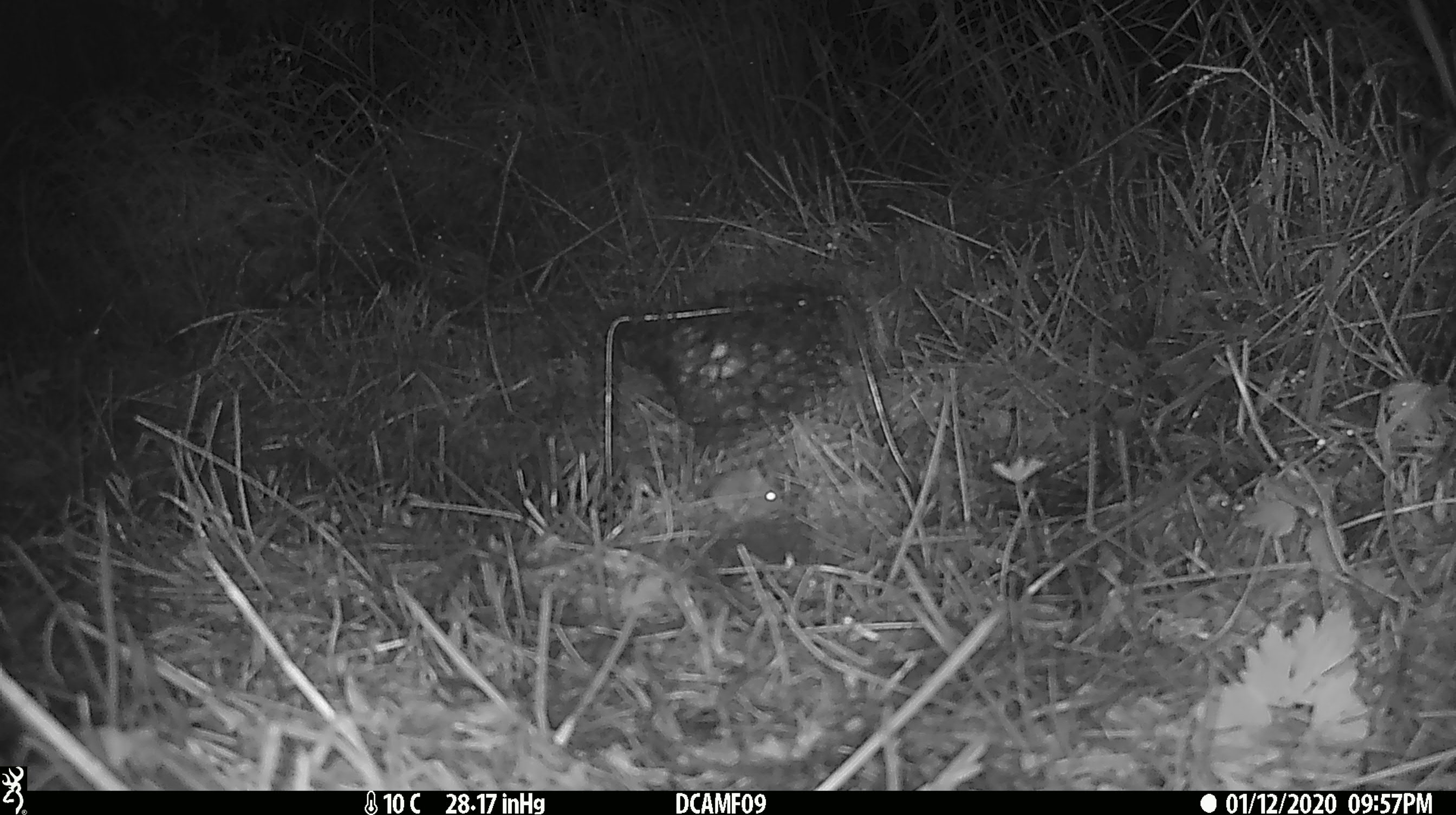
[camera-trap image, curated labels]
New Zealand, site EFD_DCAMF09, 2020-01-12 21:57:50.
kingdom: Animalia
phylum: Chordata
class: Mammalia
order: Rodentia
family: Muridae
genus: Mus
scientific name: Mus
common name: mouse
Mouse (Mus).